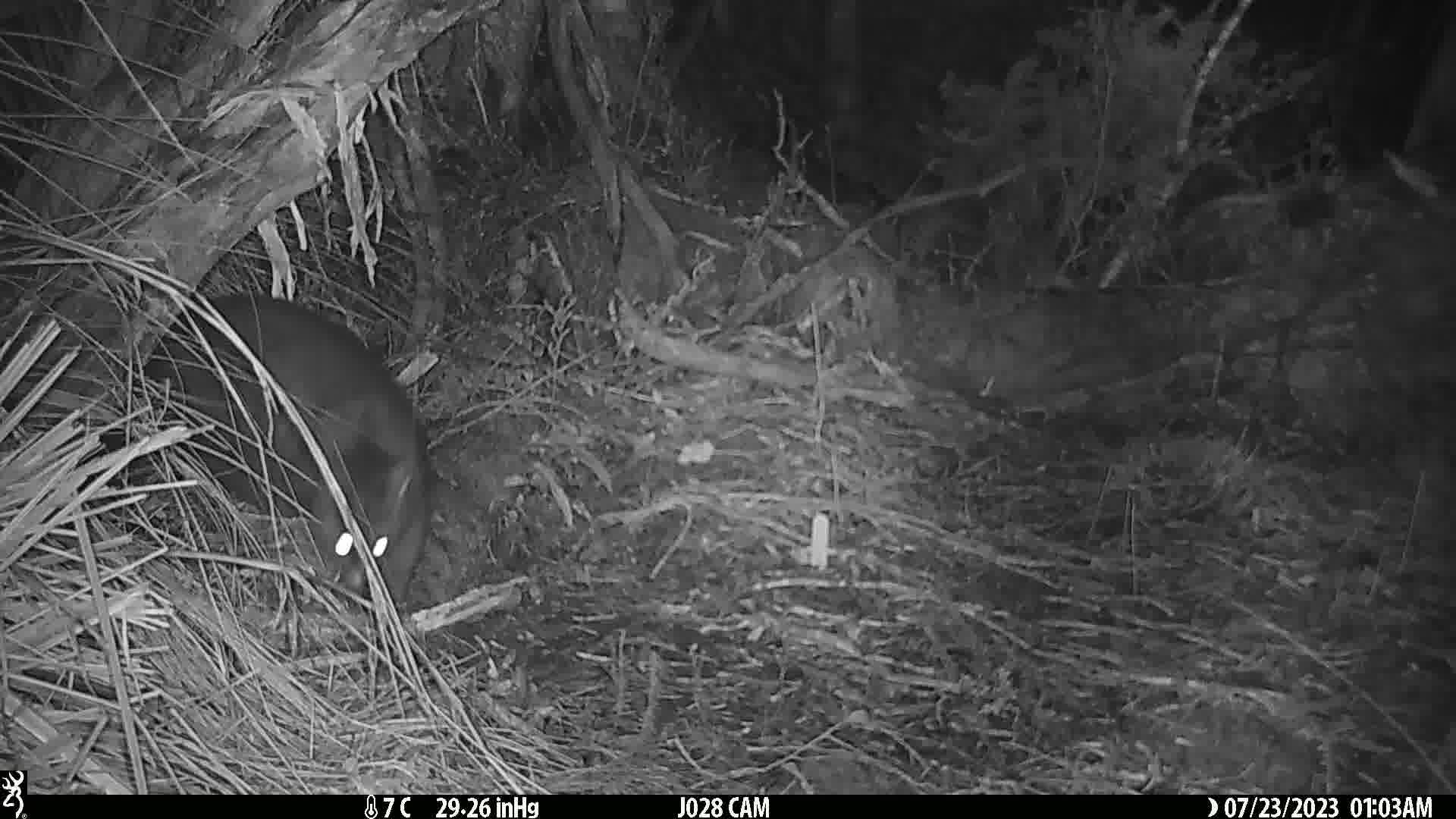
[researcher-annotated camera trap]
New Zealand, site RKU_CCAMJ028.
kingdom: Animalia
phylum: Chordata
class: Mammalia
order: Diprotodontia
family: Phalangeridae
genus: Trichosurus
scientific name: Trichosurus vulpecula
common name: common brushtail possum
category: possum